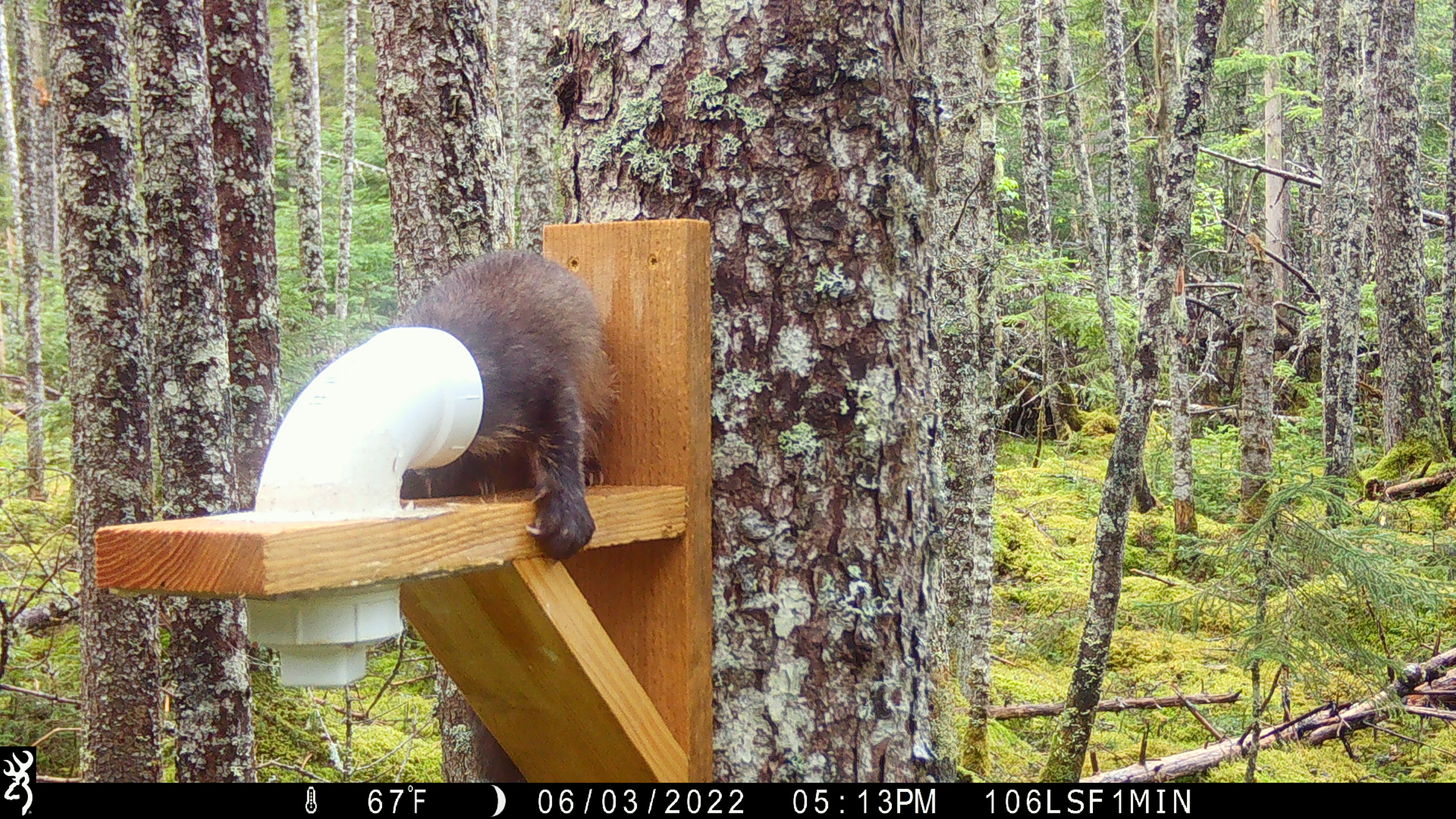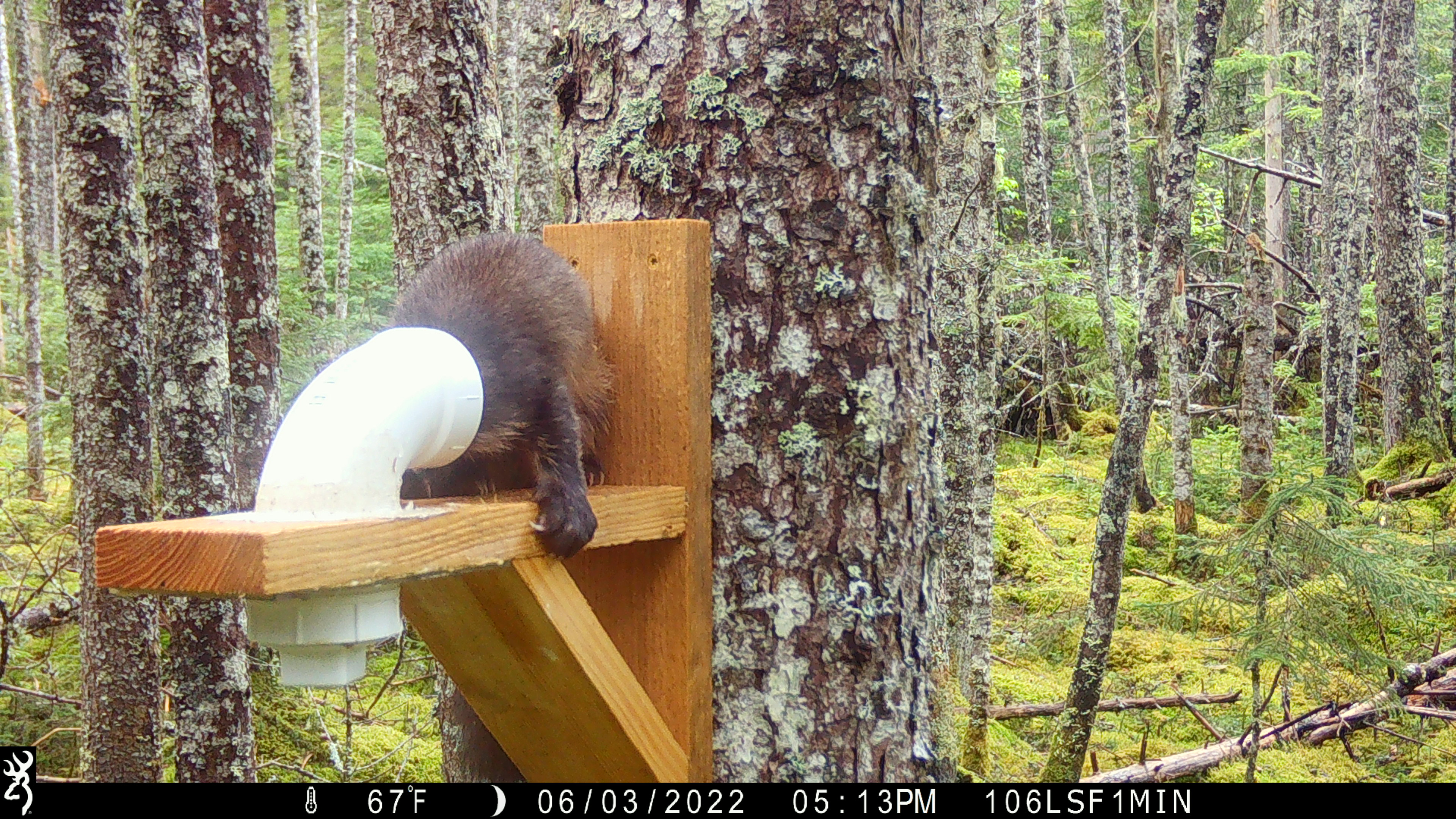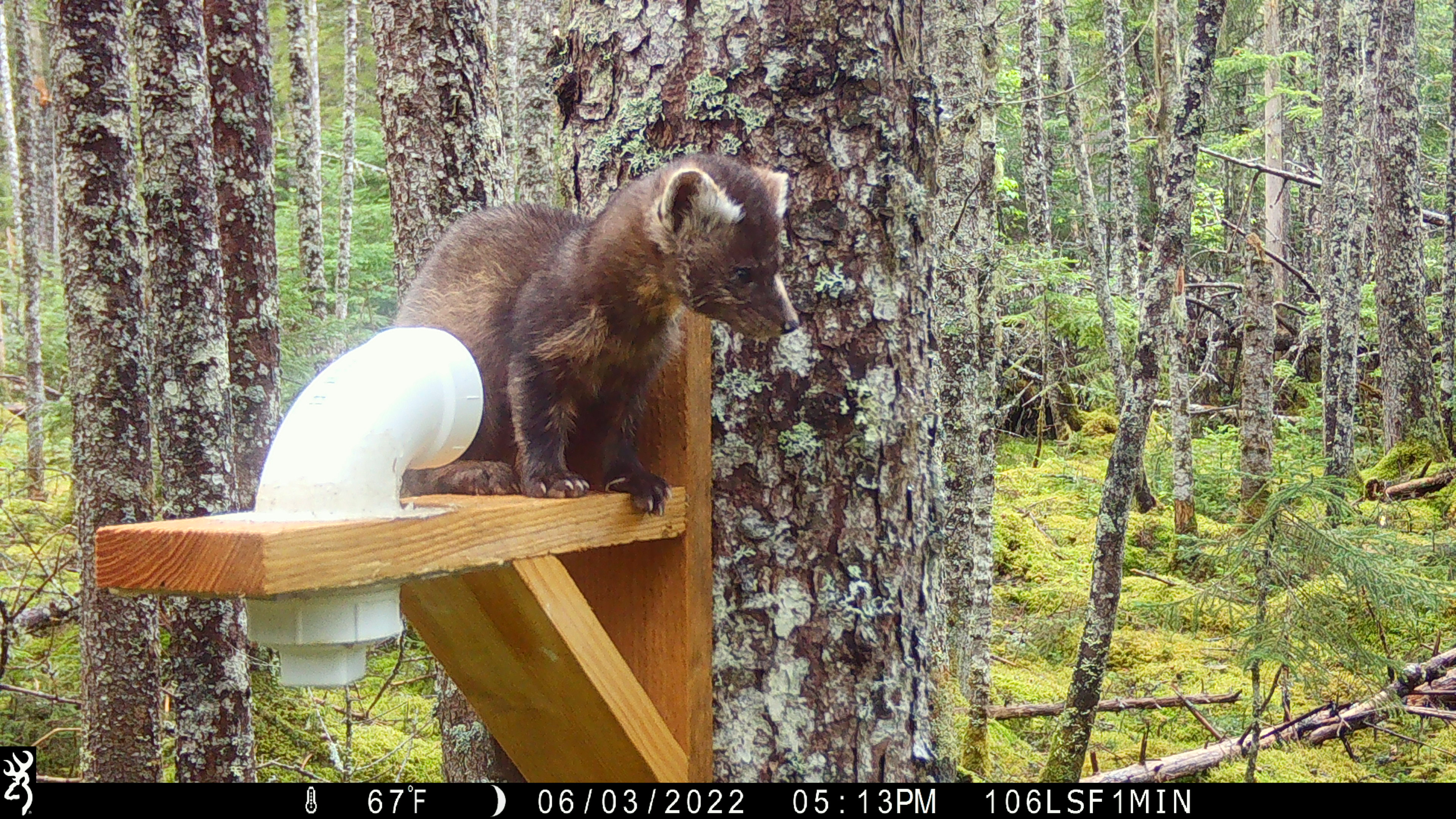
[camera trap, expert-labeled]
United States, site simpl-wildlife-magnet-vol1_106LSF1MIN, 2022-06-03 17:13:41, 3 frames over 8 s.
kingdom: Animalia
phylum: Chordata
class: Mammalia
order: Carnivora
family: Mustelidae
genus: Martes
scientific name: Martes americana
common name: american marten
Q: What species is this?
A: American marten (Martes americana).